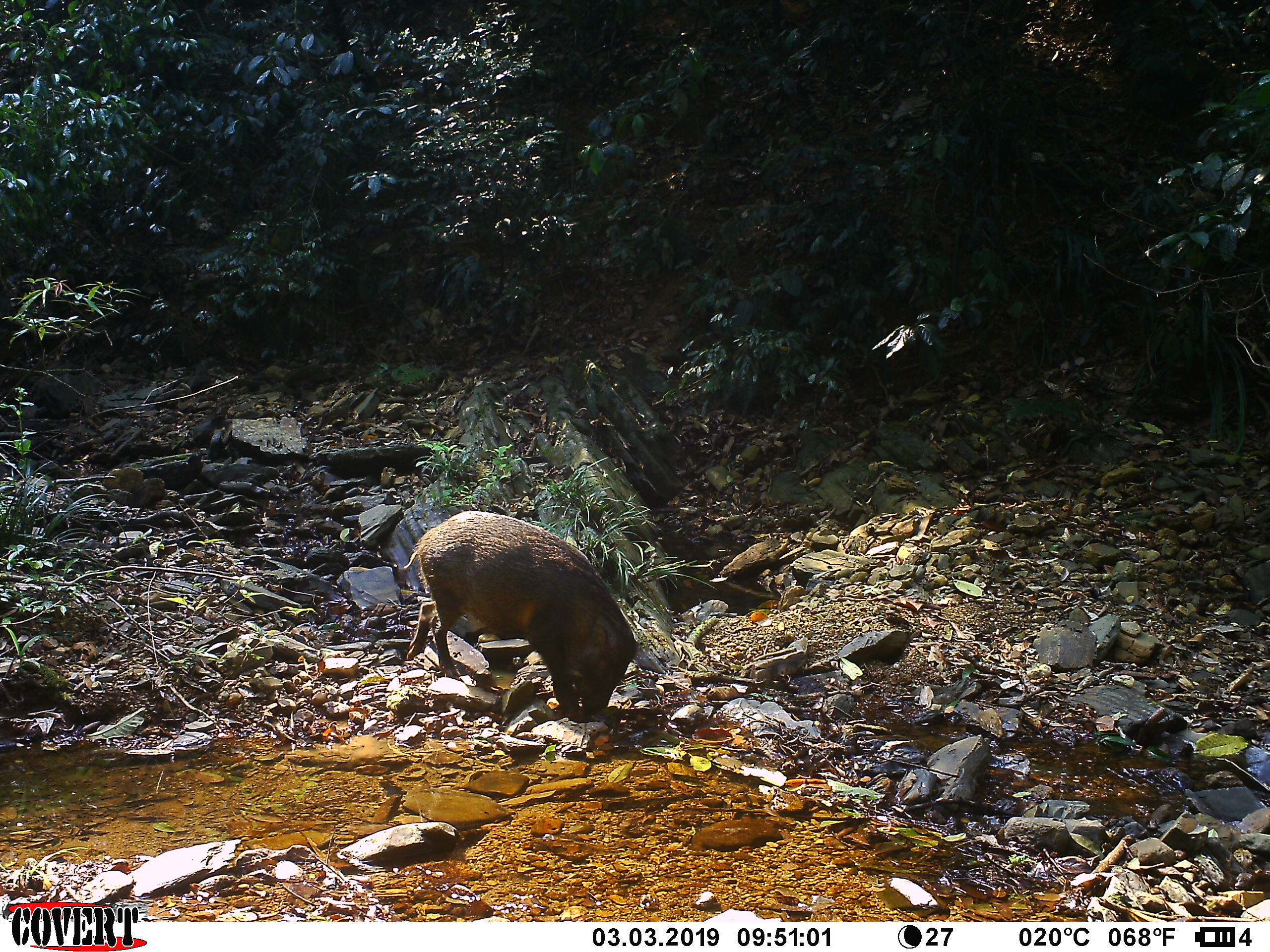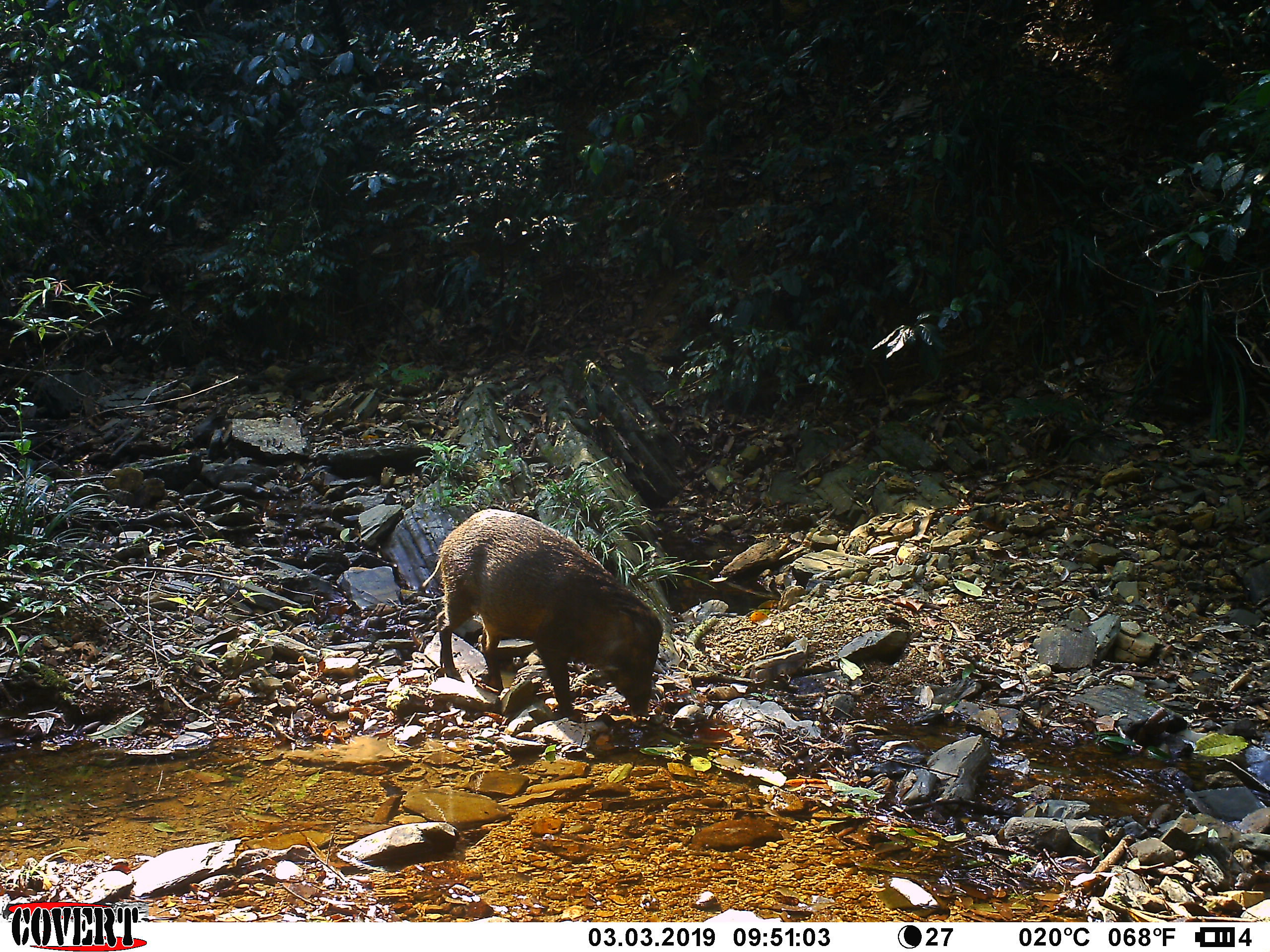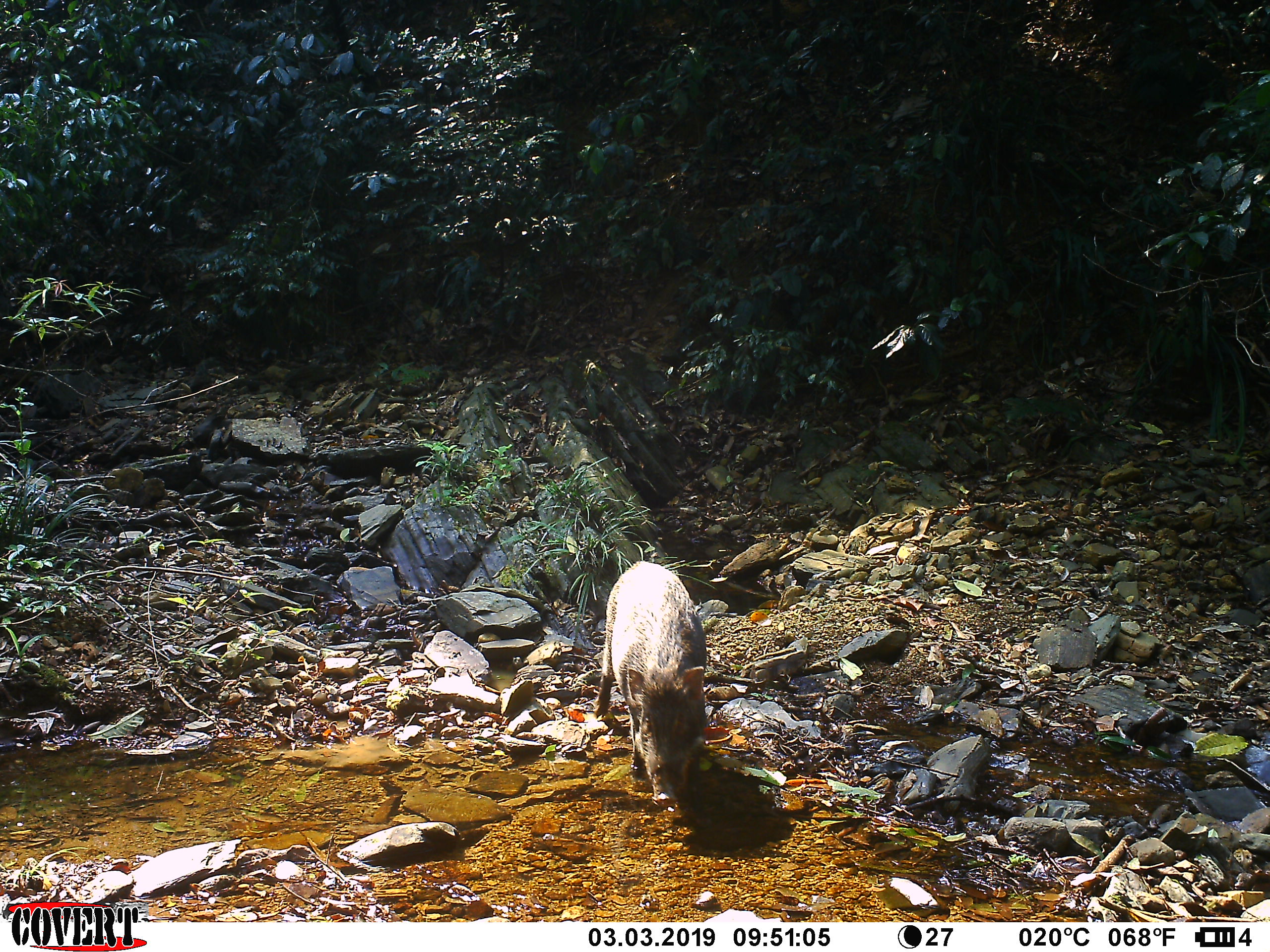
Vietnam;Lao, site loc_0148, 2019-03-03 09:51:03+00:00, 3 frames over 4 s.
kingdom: Animalia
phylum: Chordata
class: Mammalia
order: Artiodactyla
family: Suidae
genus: Sus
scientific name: Sus scrofa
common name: eurasian wild pig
Eurasian wild pig (Sus scrofa). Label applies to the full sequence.